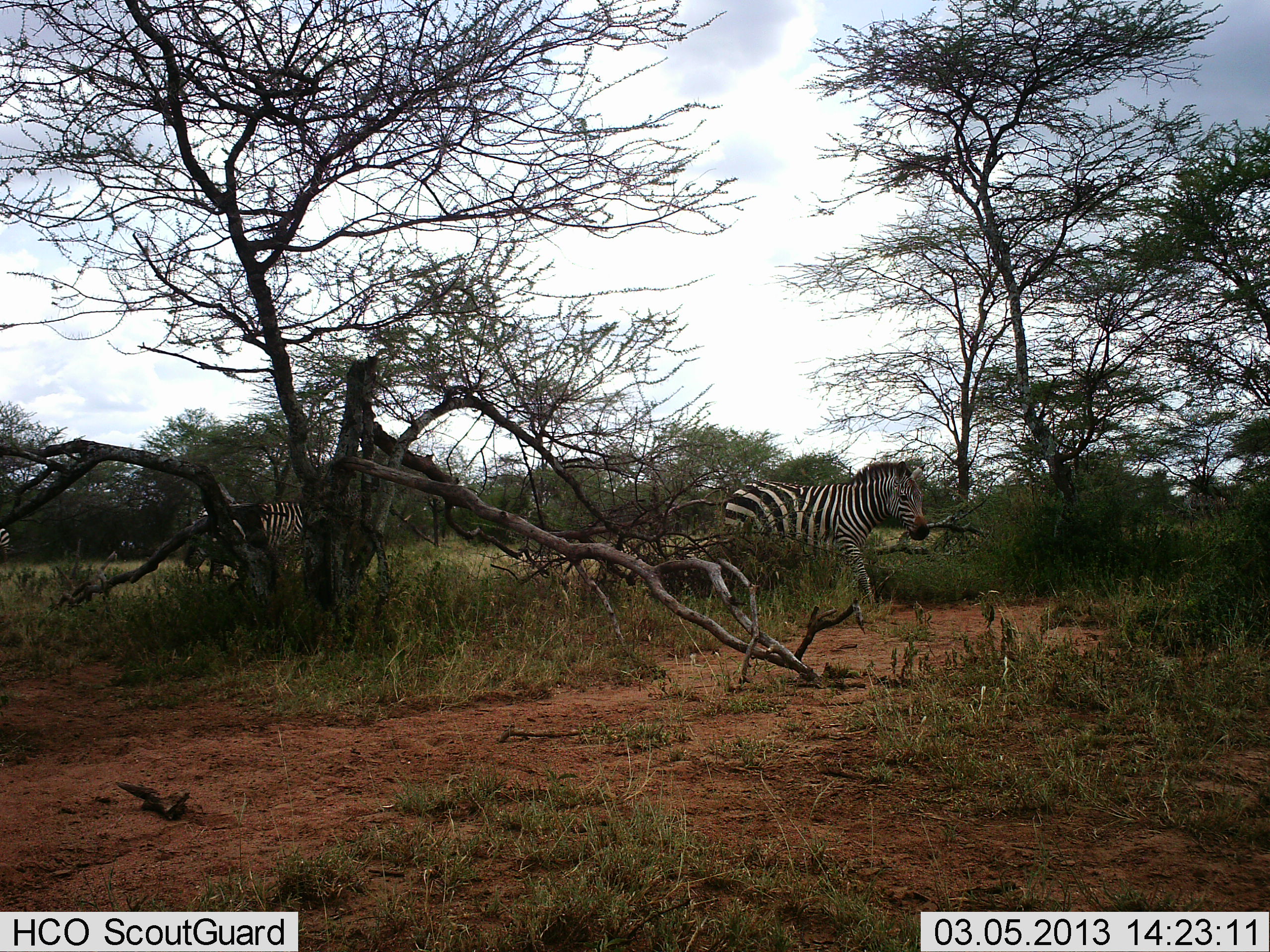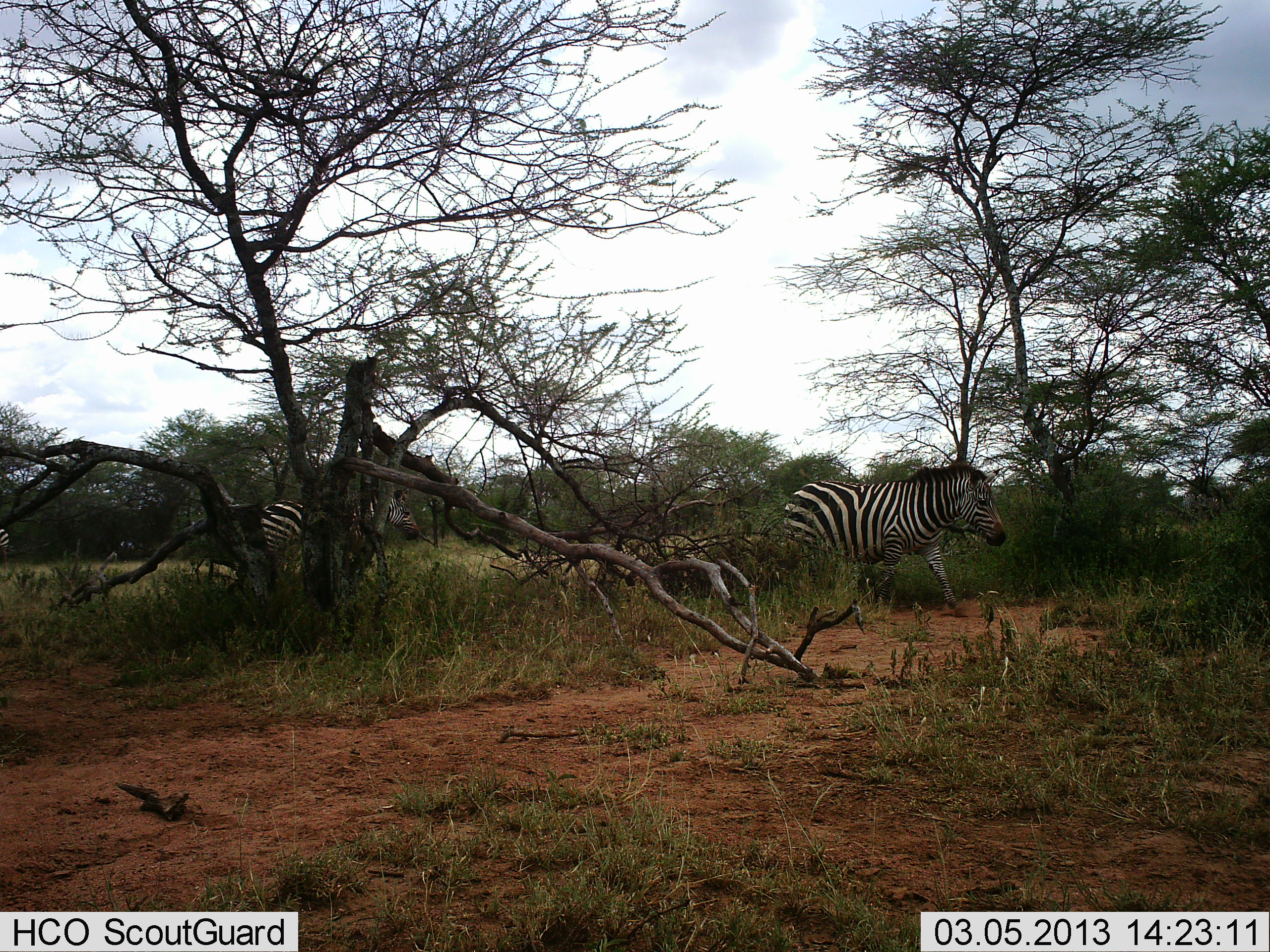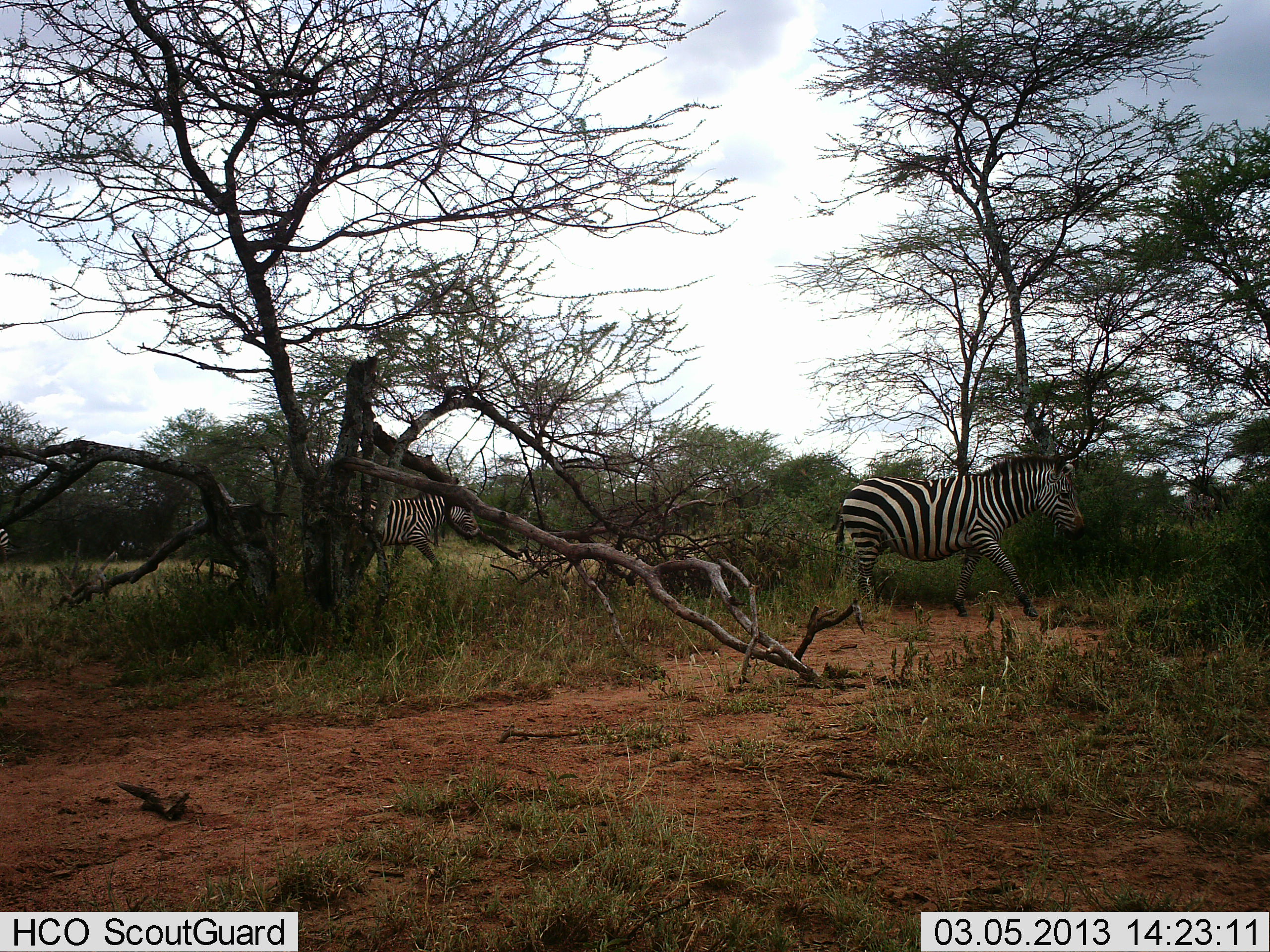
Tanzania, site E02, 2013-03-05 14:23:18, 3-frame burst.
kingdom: Animalia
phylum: Chordata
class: Mammalia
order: Perissodactyla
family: Equidae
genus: Equus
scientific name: Equus quagga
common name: plains zebra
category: zebra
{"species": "zebra (plains zebra) (Equus quagga)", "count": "2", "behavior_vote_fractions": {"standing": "8%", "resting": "0%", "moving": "100%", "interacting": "0%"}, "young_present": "0%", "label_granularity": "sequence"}